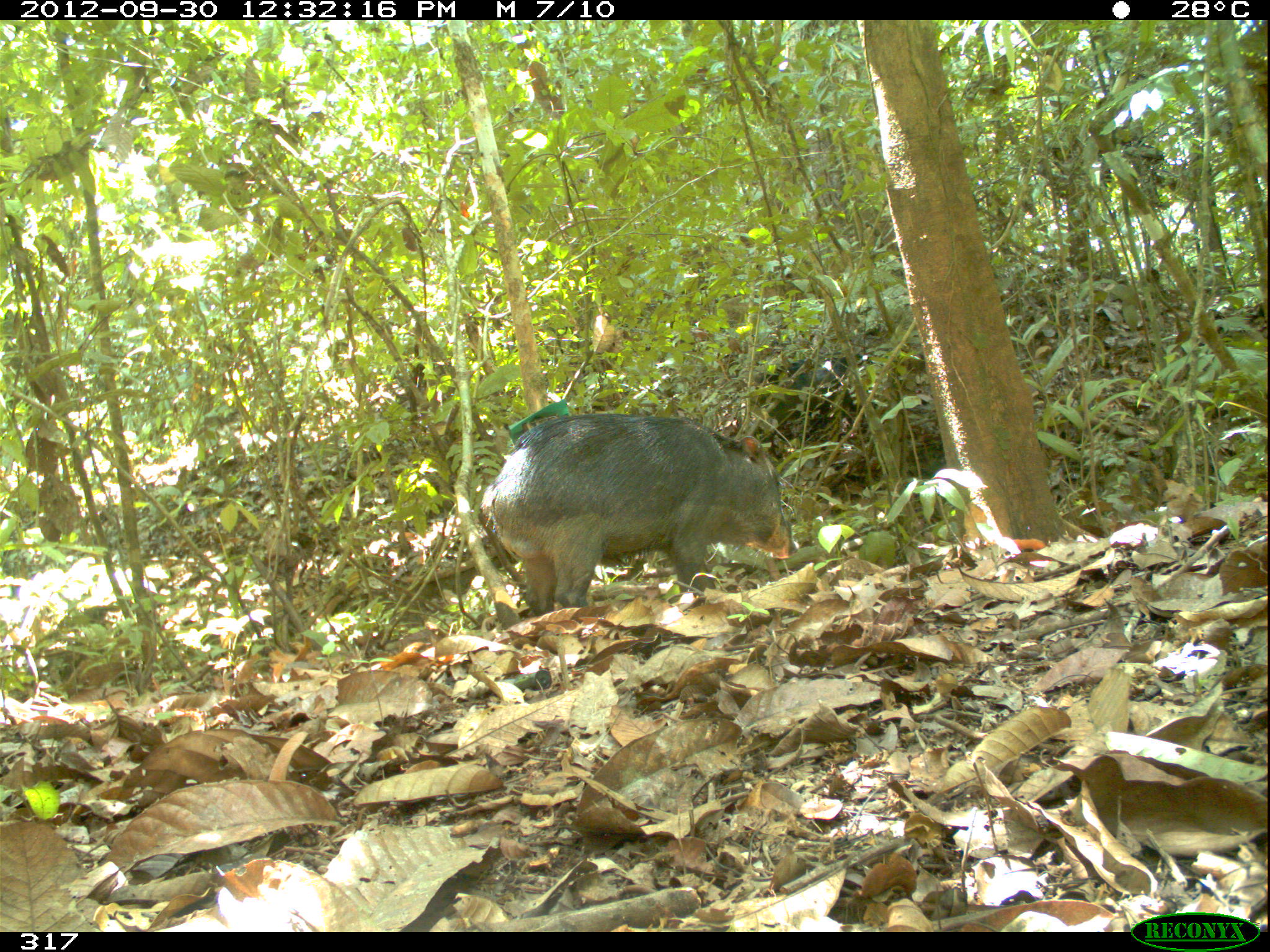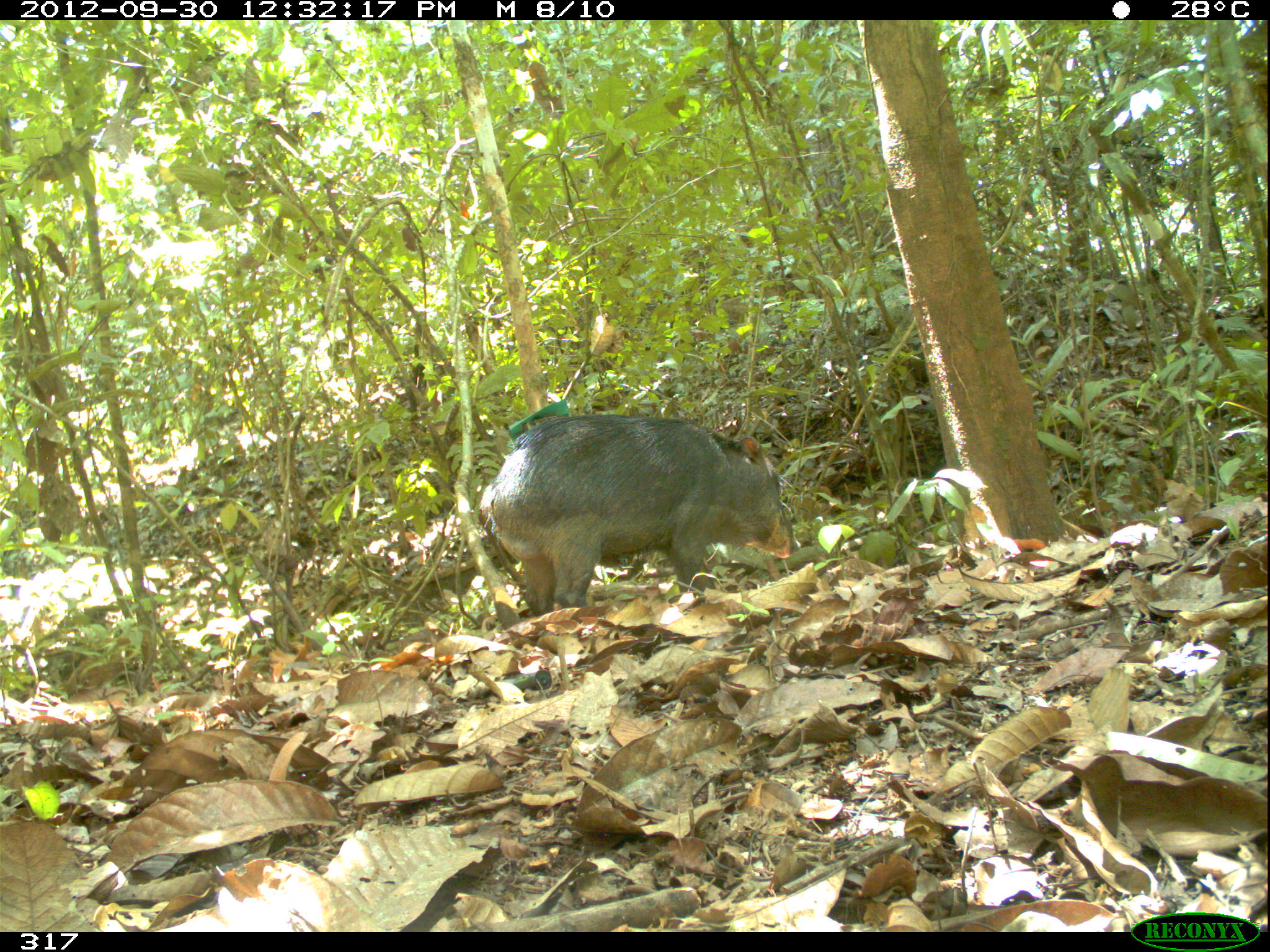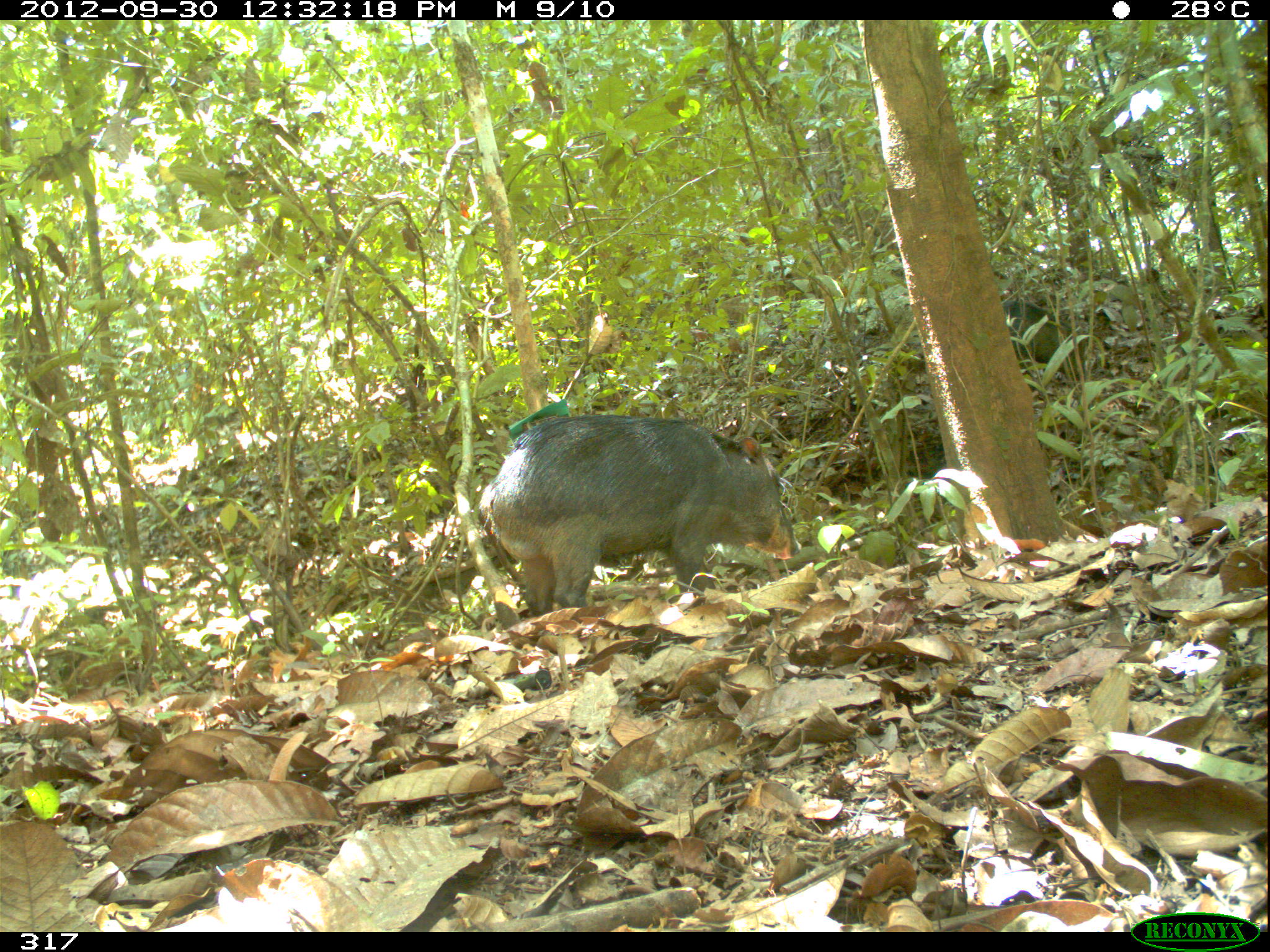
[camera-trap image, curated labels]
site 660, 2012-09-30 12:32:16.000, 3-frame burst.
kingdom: Animalia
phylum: Chordata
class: Mammalia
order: Artiodactyla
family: Tayassuidae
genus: Tayassu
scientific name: Tayassu pecari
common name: white-lipped peccary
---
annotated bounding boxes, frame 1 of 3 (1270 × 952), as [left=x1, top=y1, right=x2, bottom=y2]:
tayassu pecari: [left=478, top=409, right=793, bottom=615]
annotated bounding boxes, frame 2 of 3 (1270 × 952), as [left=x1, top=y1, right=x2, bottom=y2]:
tayassu pecari: [left=479, top=414, right=797, bottom=615]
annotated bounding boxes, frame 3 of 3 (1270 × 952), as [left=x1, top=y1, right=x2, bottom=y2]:
tayassu pecari: [left=479, top=413, right=801, bottom=615]